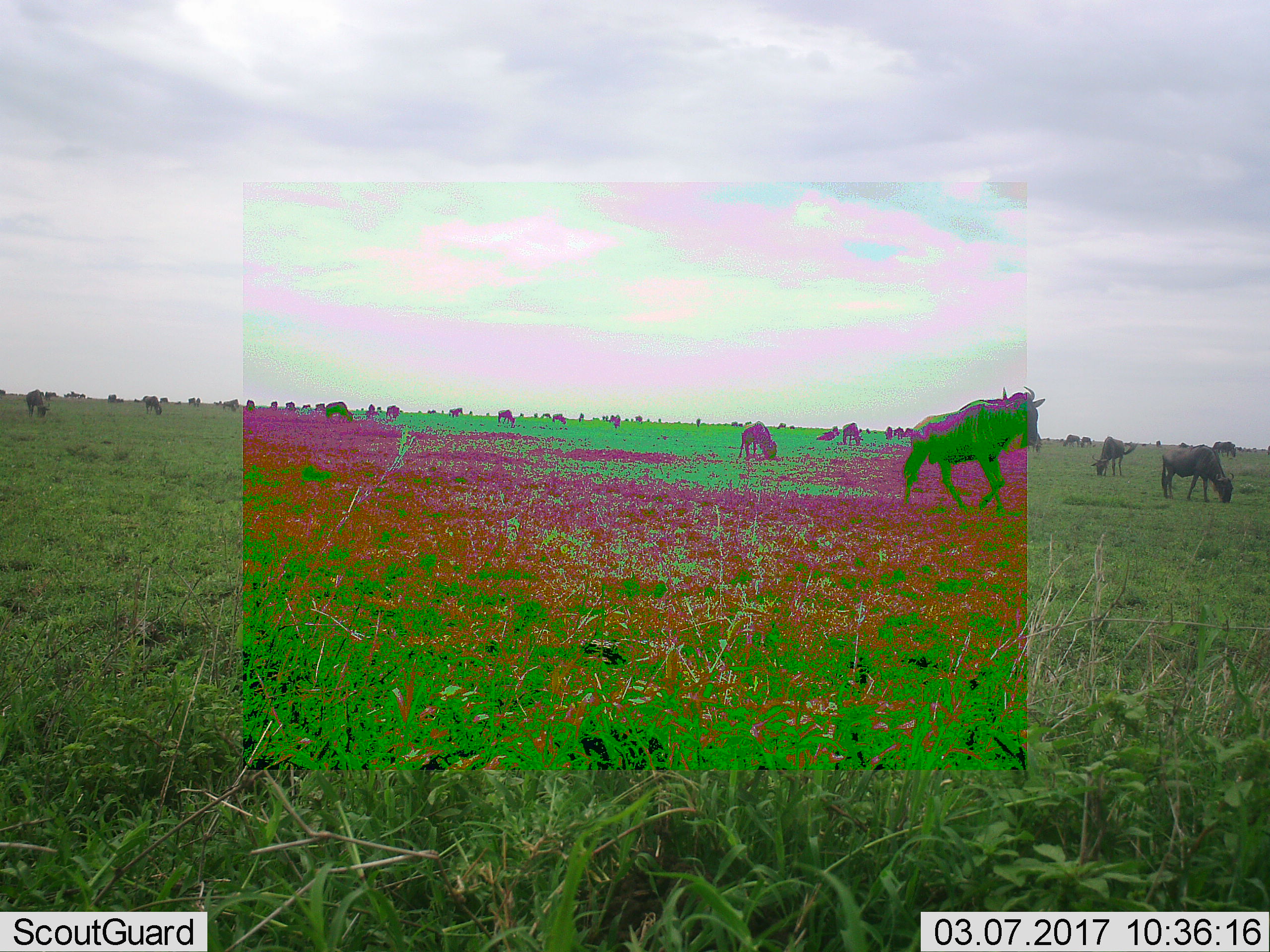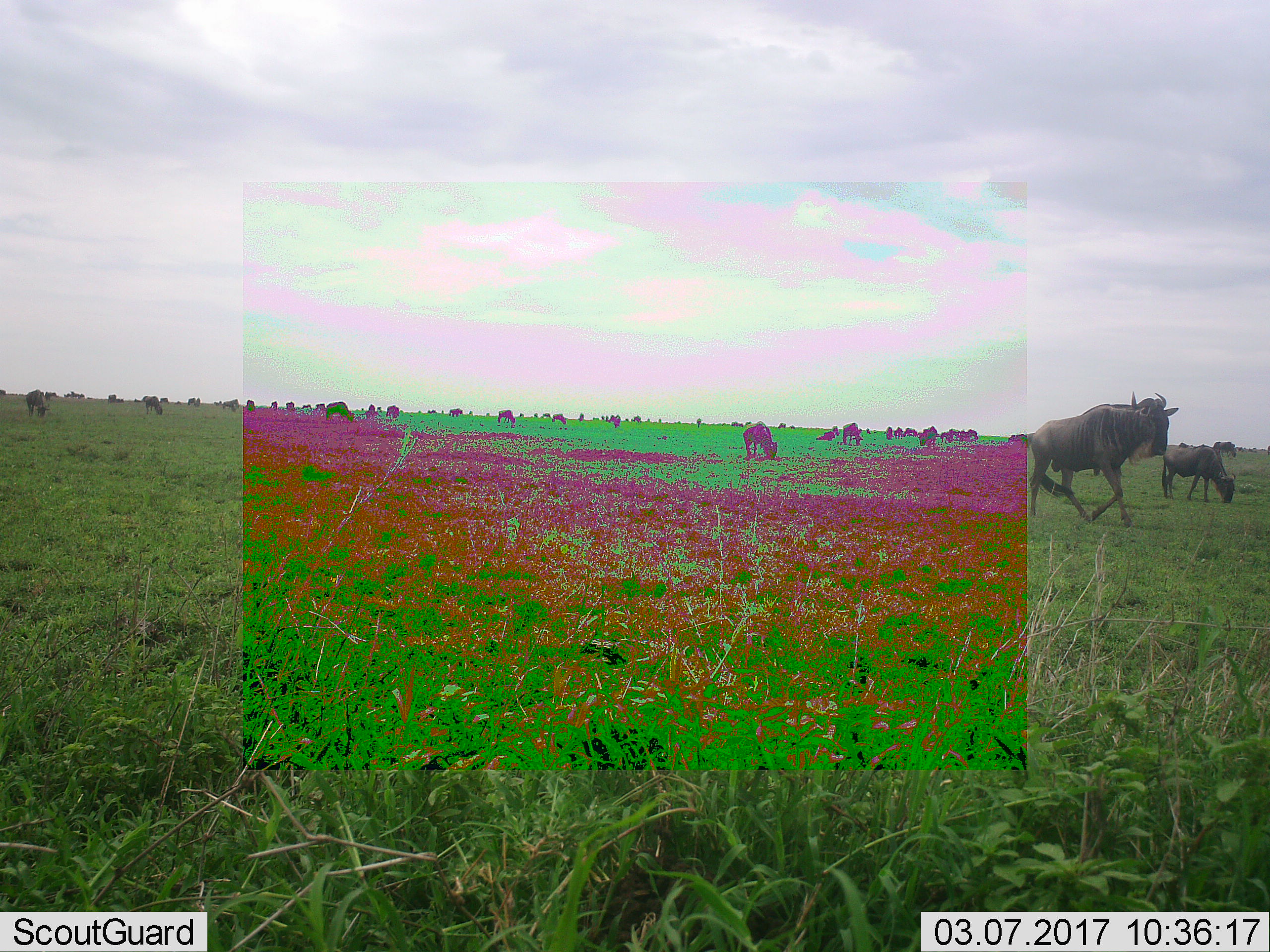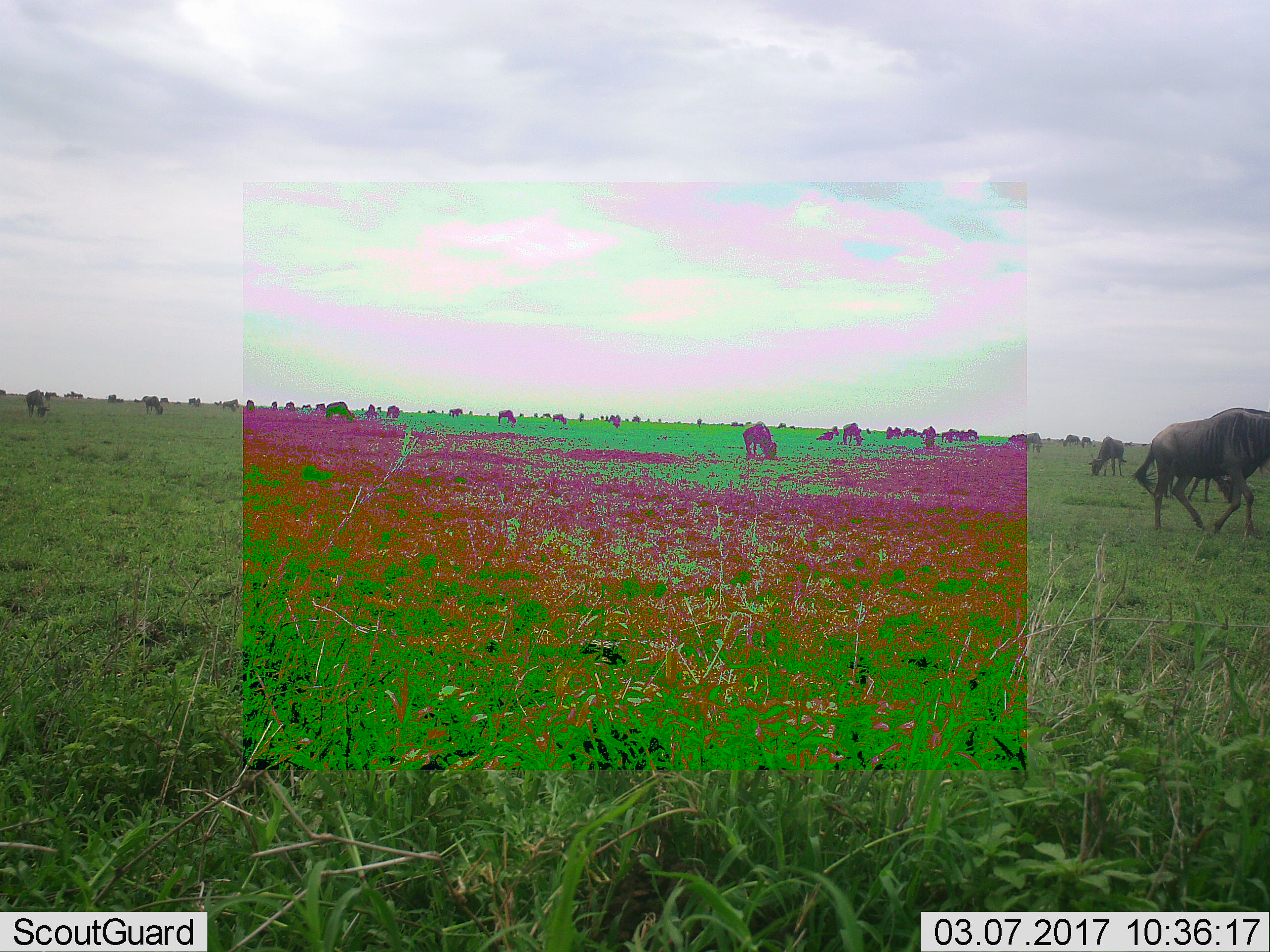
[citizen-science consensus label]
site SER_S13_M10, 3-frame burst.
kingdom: Animalia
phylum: Chordata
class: Mammalia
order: Artiodactyla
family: Bovidae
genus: Connochaetes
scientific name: Connochaetes taurinus taurinus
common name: blue wildebeest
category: wildebeestblue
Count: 11-50.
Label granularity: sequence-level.